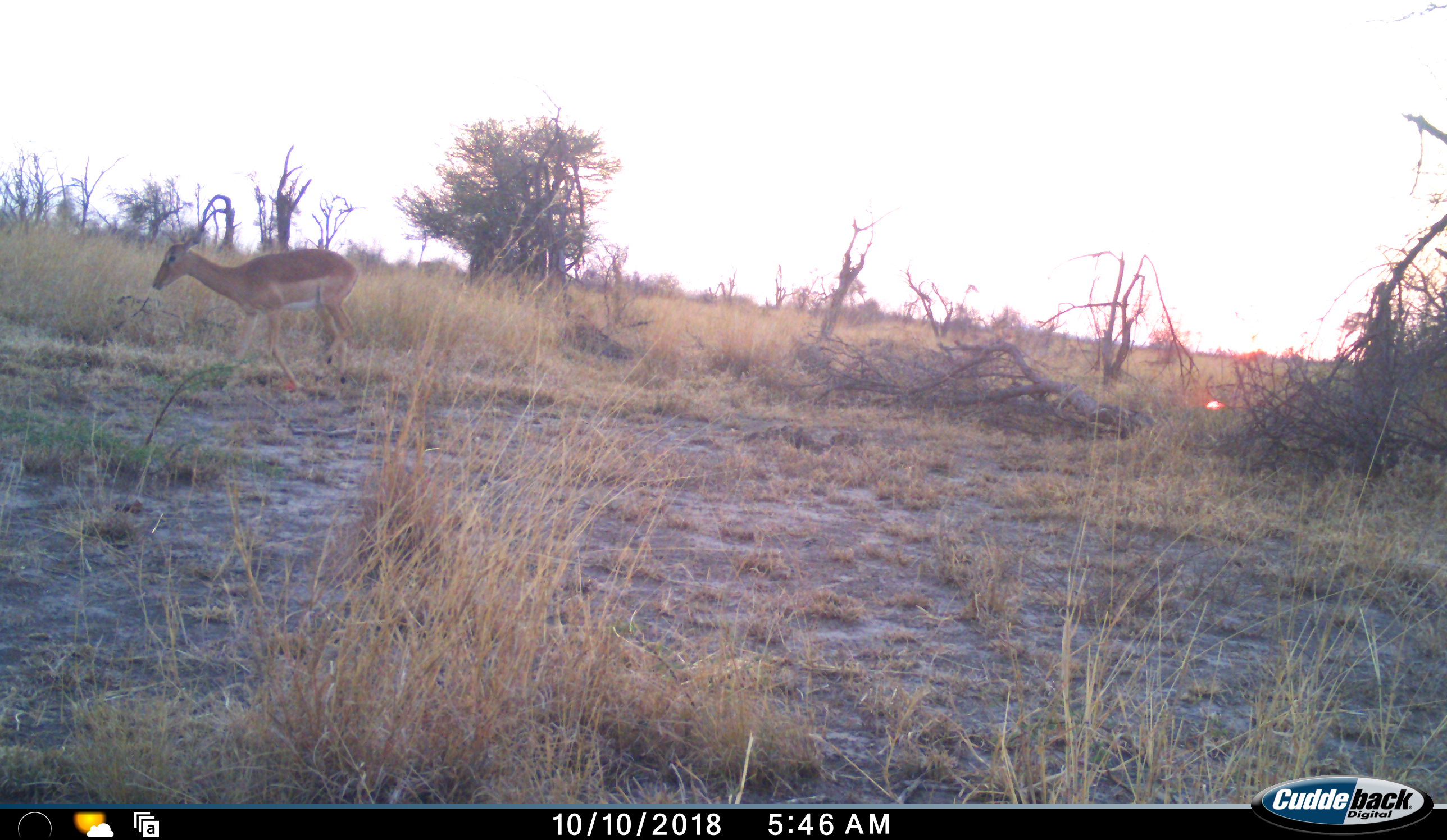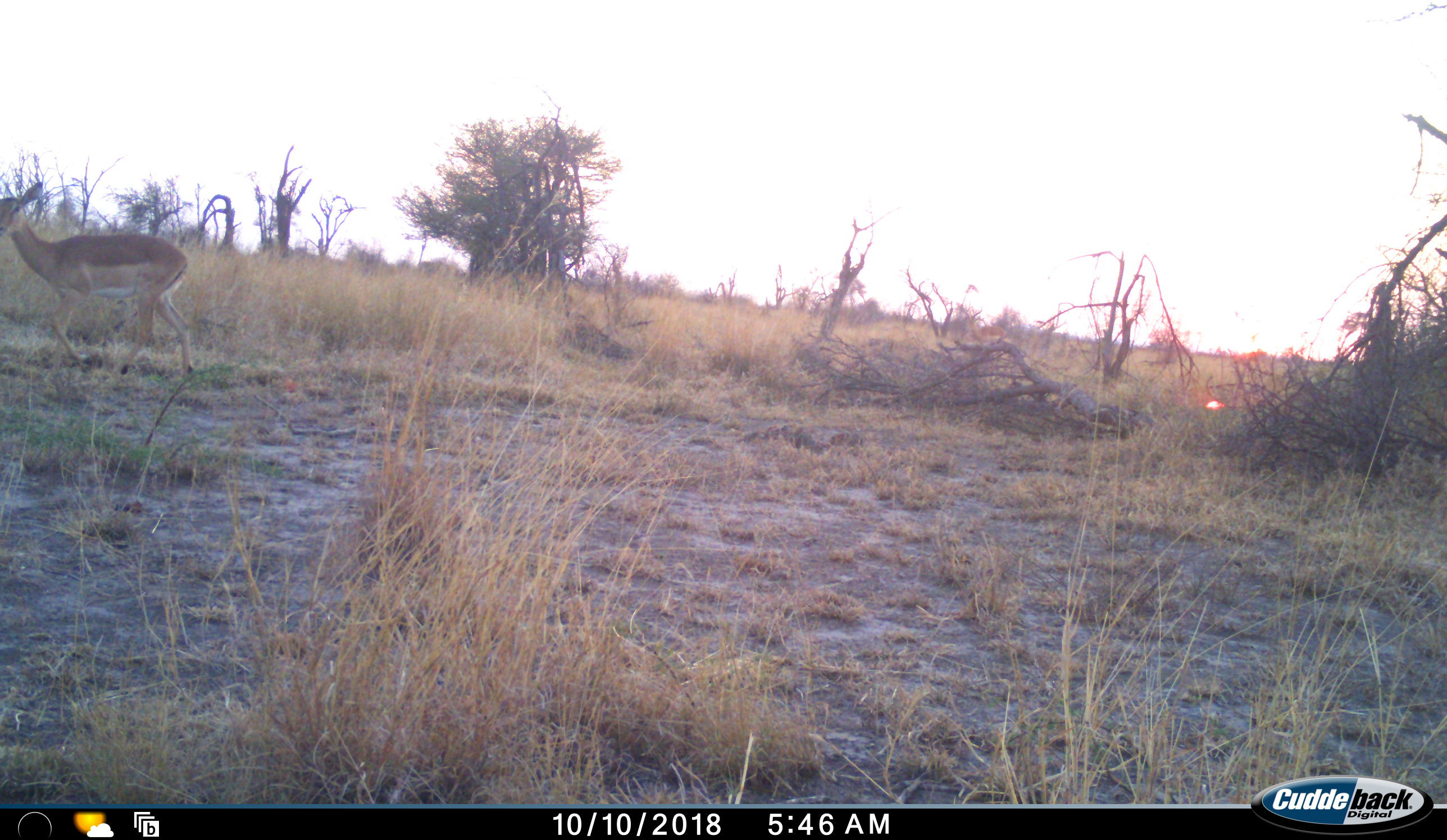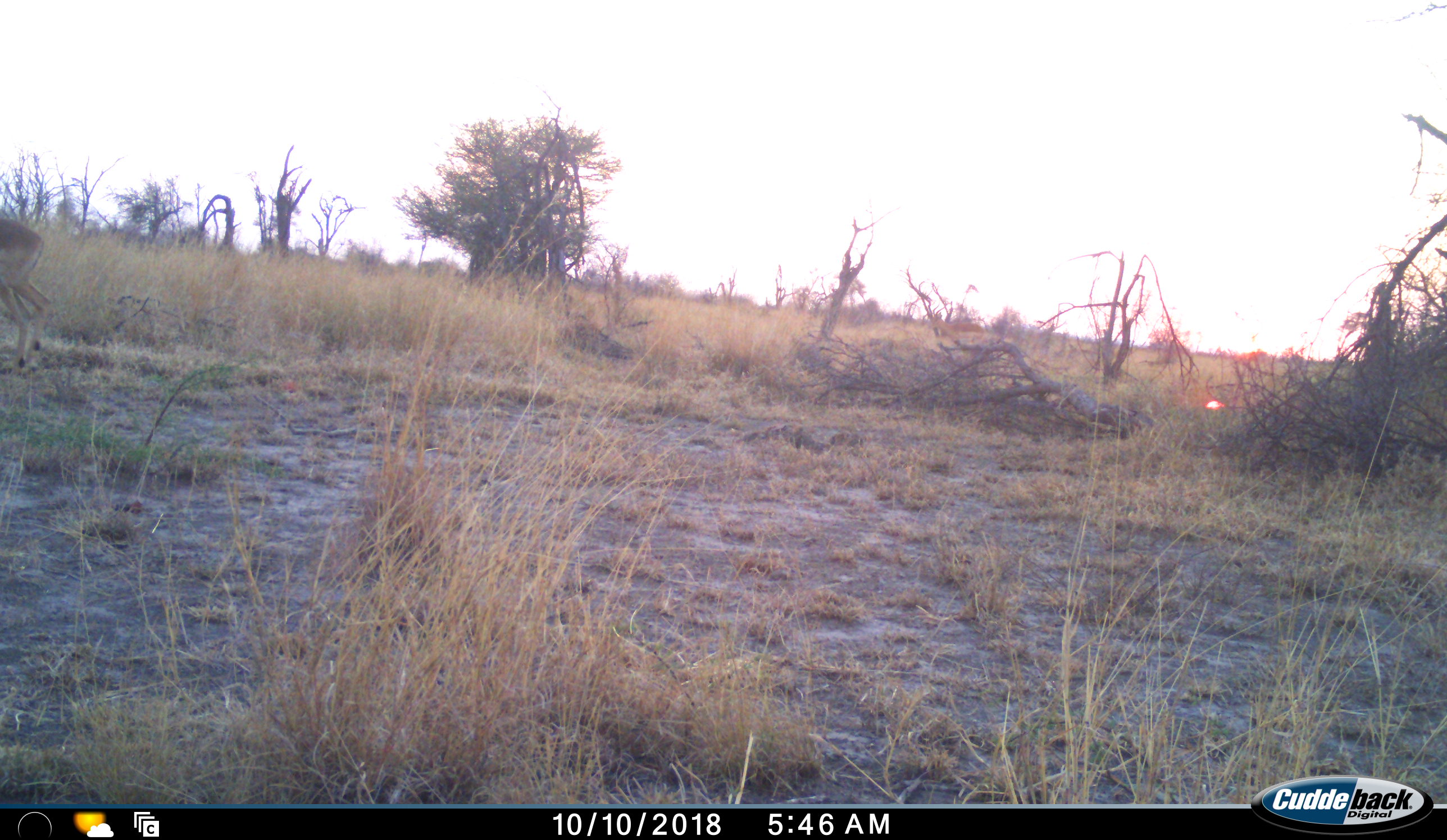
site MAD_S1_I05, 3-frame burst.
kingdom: Animalia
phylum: Chordata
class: Mammalia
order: Artiodactyla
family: Bovidae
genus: Aepyceros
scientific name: Aepyceros melampus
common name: impala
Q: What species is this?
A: Impala (Aepyceros melampus).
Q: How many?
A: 2.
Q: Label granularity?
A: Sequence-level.